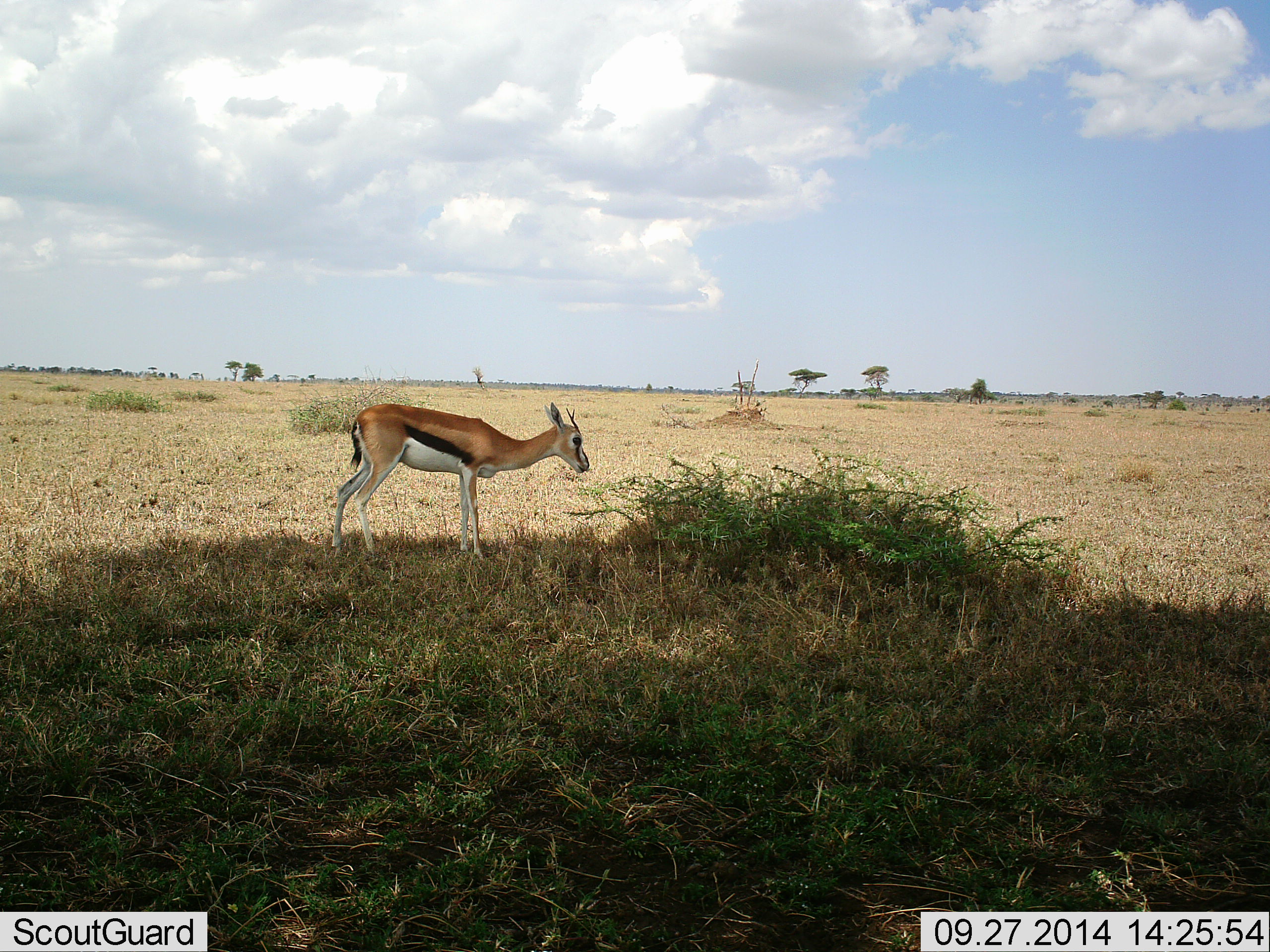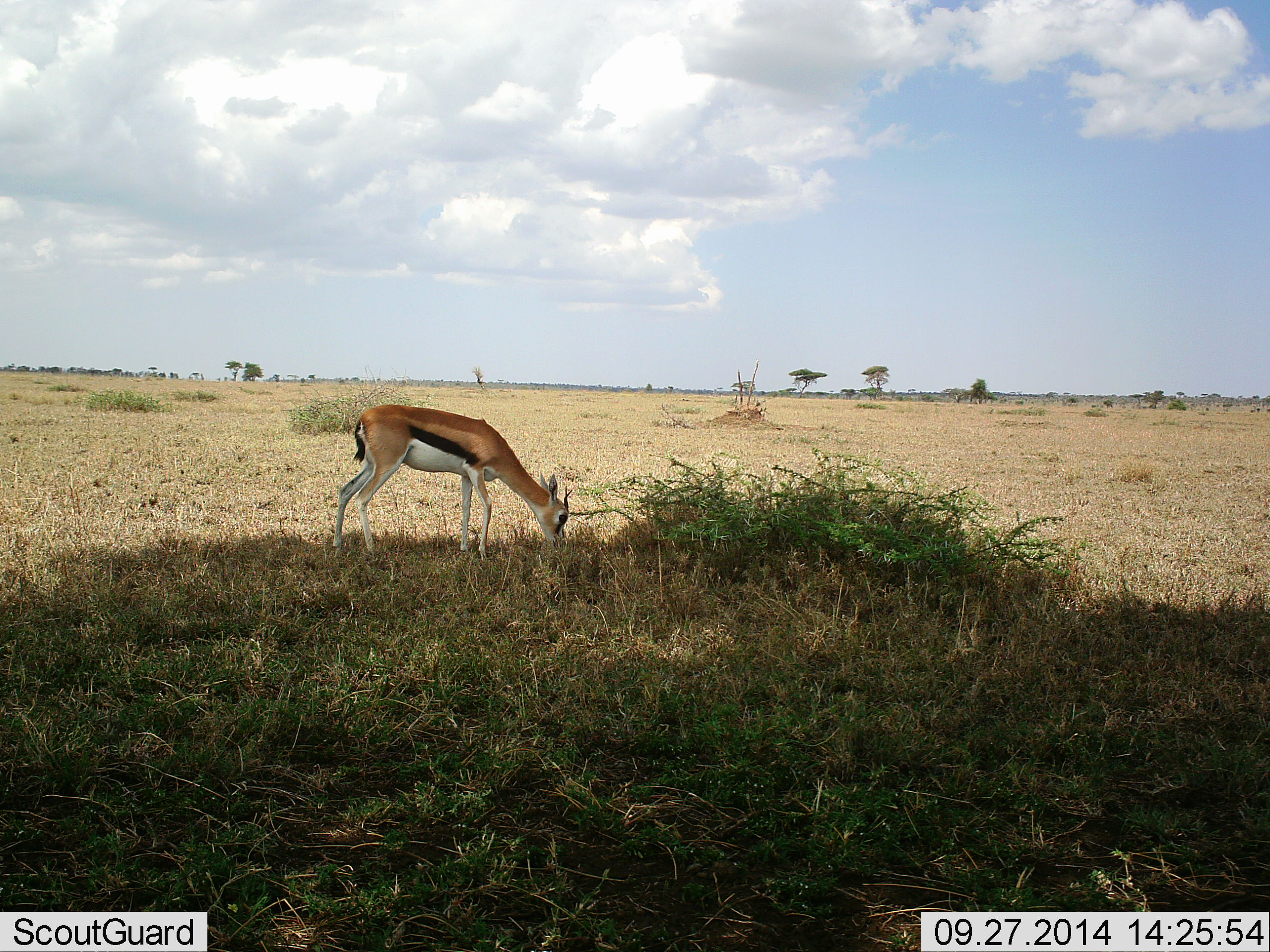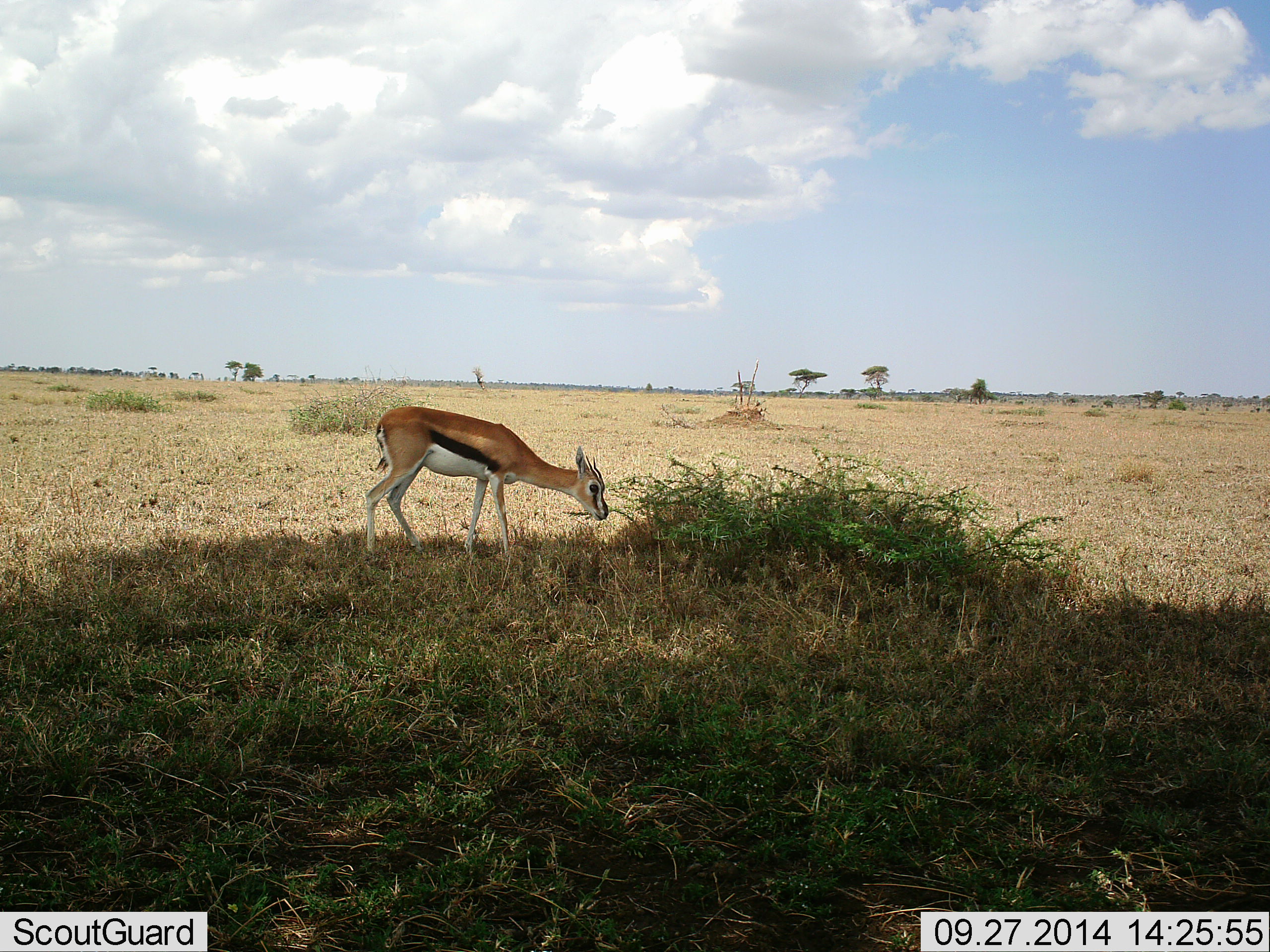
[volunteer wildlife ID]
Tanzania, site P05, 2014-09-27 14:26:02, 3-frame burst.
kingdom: Animalia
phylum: Chordata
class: Mammalia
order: Artiodactyla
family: Bovidae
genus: Eudorcas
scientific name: Eudorcas thomsonii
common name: thomson's gazelle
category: gazellethomsons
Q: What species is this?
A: Gazellethomsons (thomson's gazelle) (Eudorcas thomsonii).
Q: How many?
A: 1.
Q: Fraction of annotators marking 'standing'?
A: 10%.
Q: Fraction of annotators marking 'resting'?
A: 0%.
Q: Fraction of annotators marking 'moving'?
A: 0%.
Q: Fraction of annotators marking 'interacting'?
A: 0%.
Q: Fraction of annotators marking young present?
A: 20%.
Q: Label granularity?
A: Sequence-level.